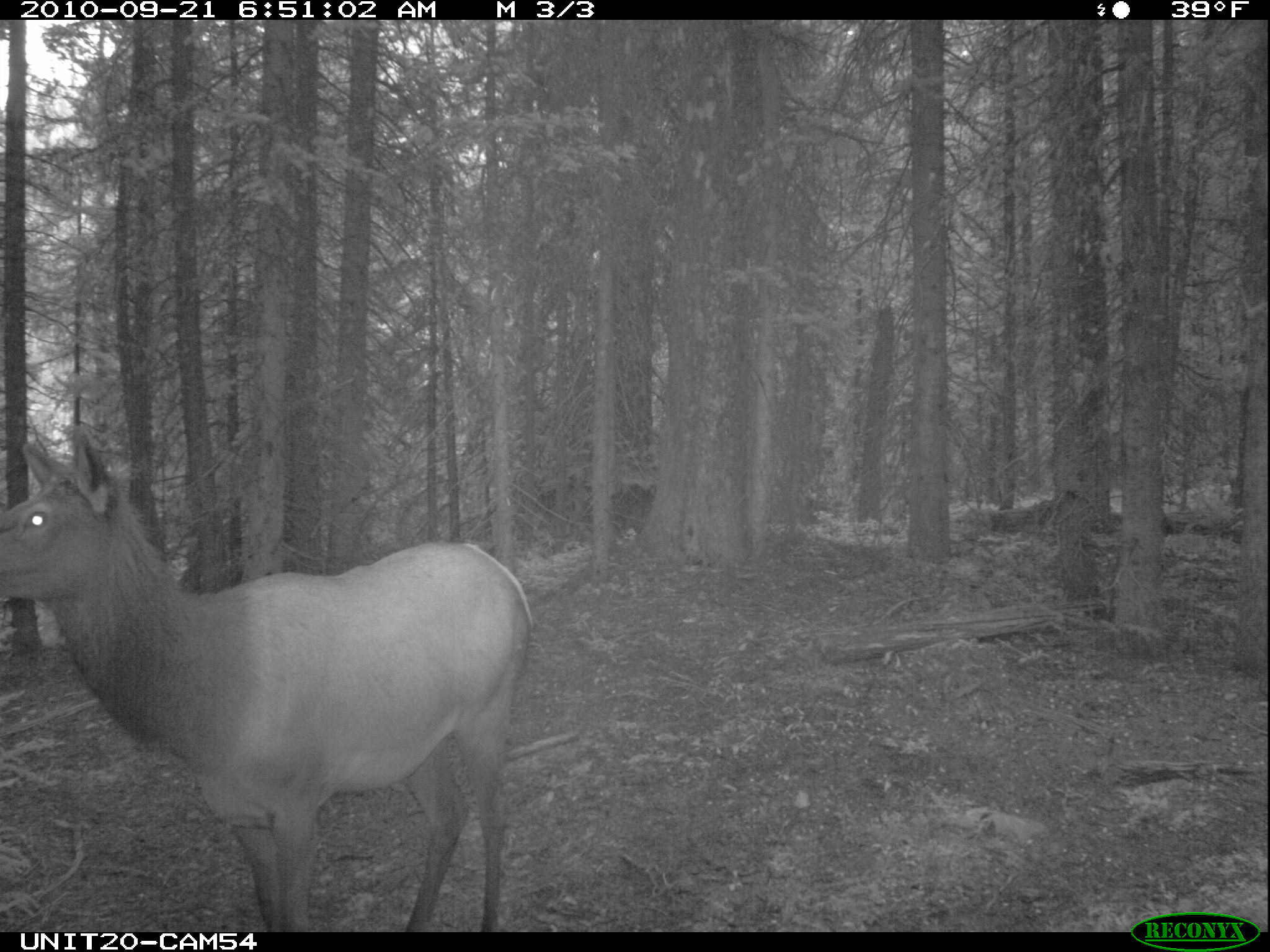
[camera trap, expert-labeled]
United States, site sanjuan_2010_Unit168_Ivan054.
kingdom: Animalia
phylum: Chordata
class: Mammalia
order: Artiodactyla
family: Cervidae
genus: Cervus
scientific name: Cervus elaphus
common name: red deer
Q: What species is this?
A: Cervus elaphus (red deer).